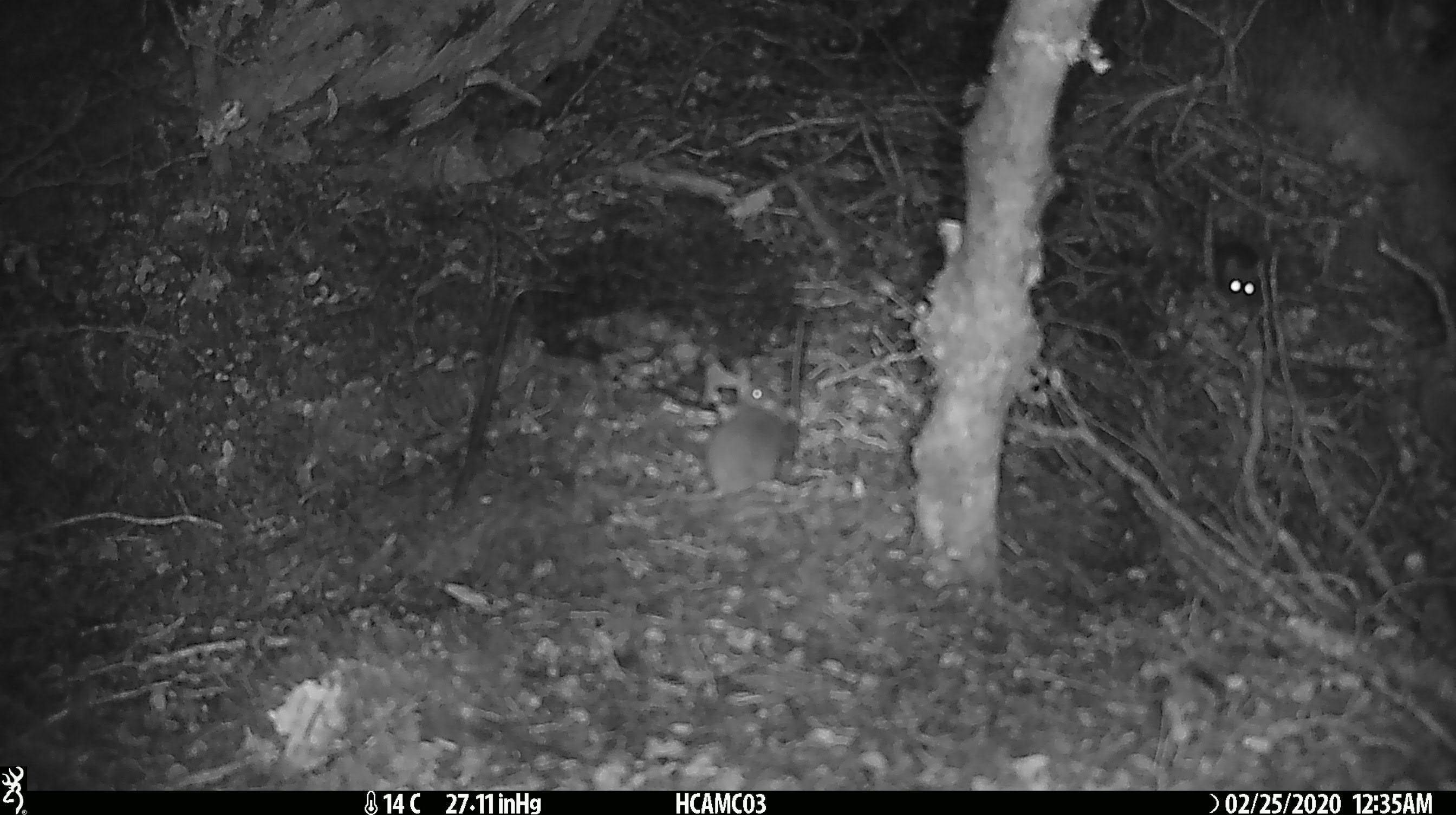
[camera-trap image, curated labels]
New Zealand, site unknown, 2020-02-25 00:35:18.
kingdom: Animalia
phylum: Chordata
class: Mammalia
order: Rodentia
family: Muridae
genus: Mus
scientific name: Mus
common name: mouse